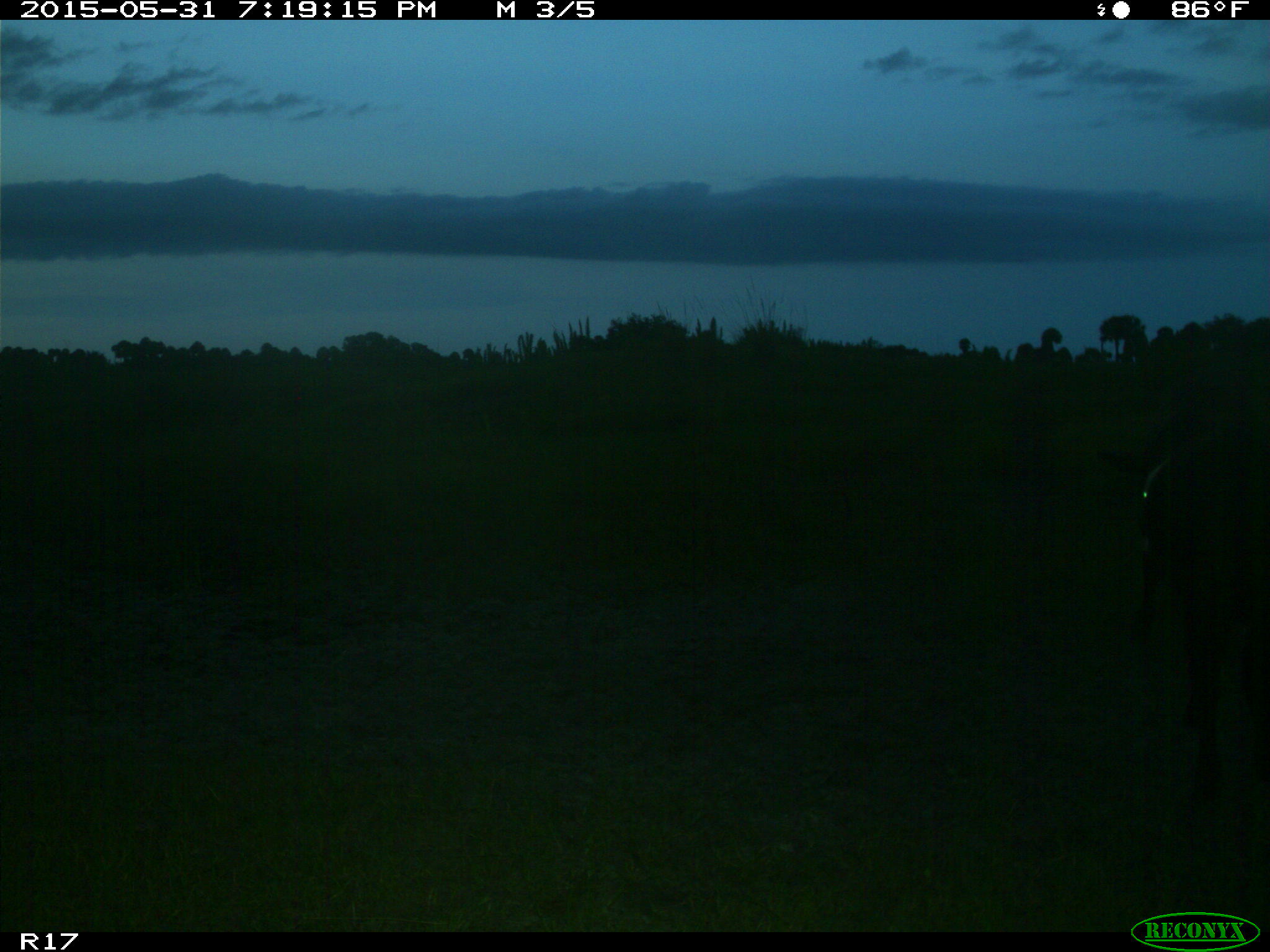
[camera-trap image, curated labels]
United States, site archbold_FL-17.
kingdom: Animalia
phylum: Chordata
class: Mammalia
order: Artiodactyla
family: Bovidae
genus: Bos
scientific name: Bos taurus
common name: domestic cow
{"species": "Bos taurus (domestic cow)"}